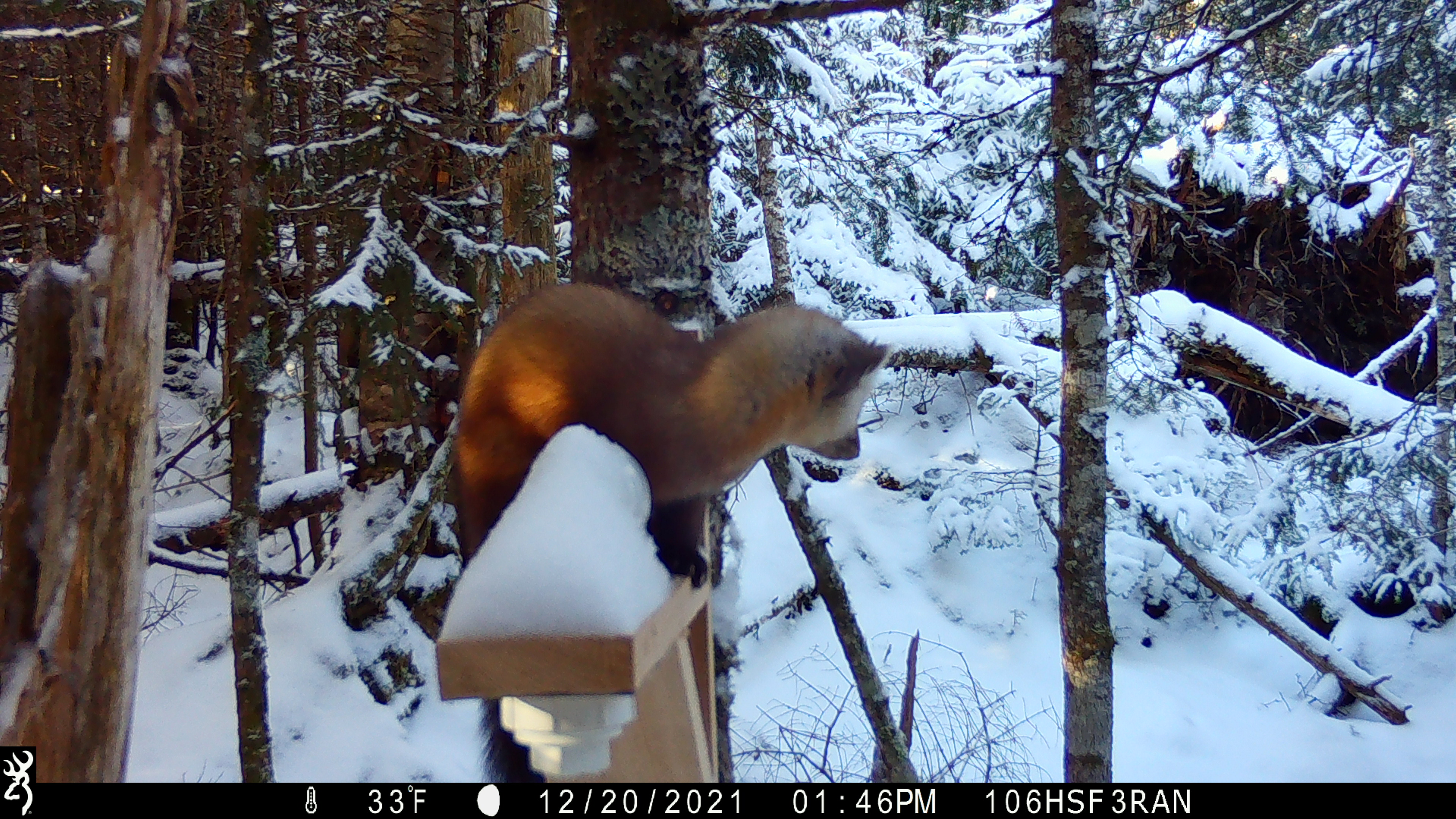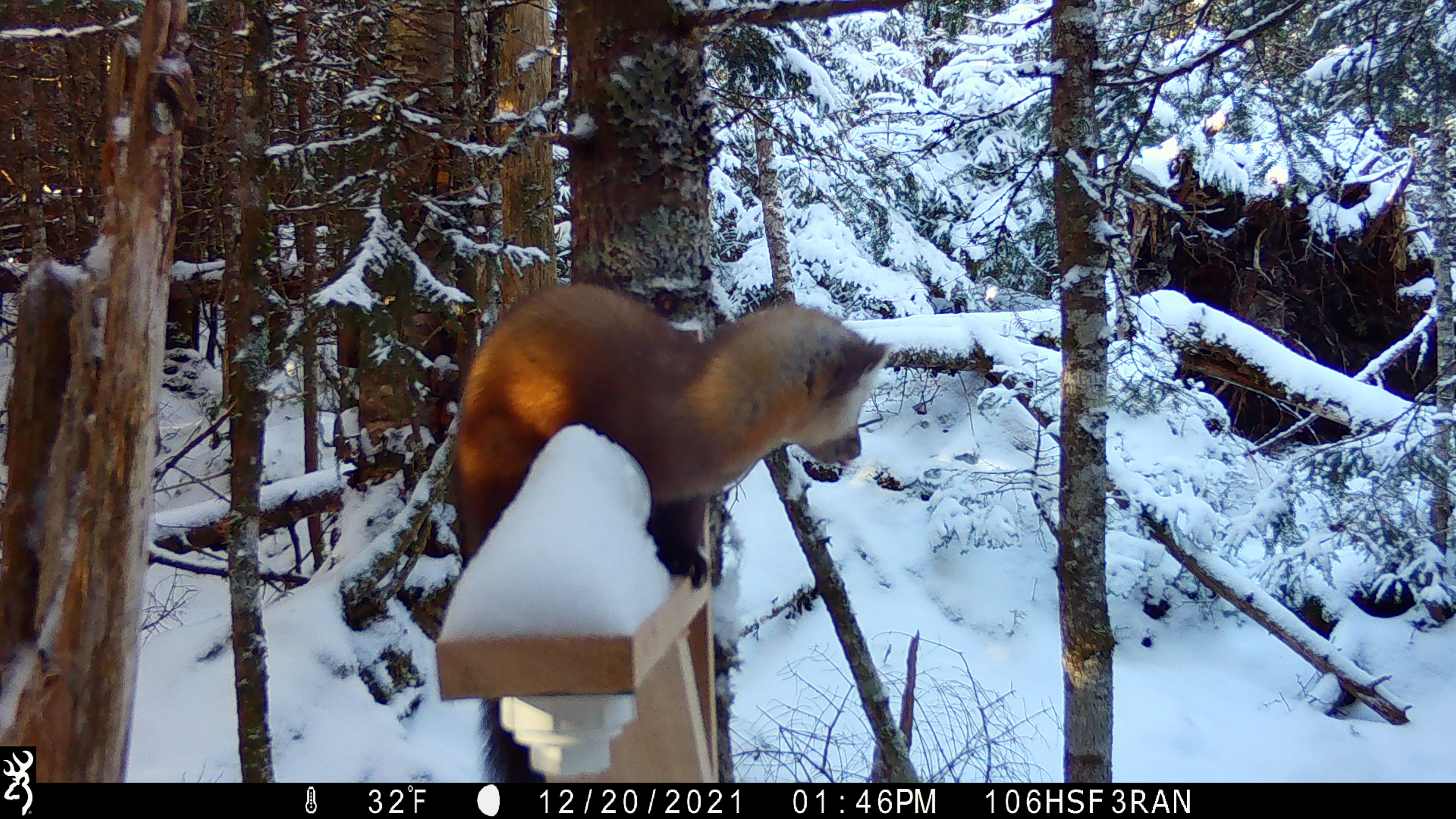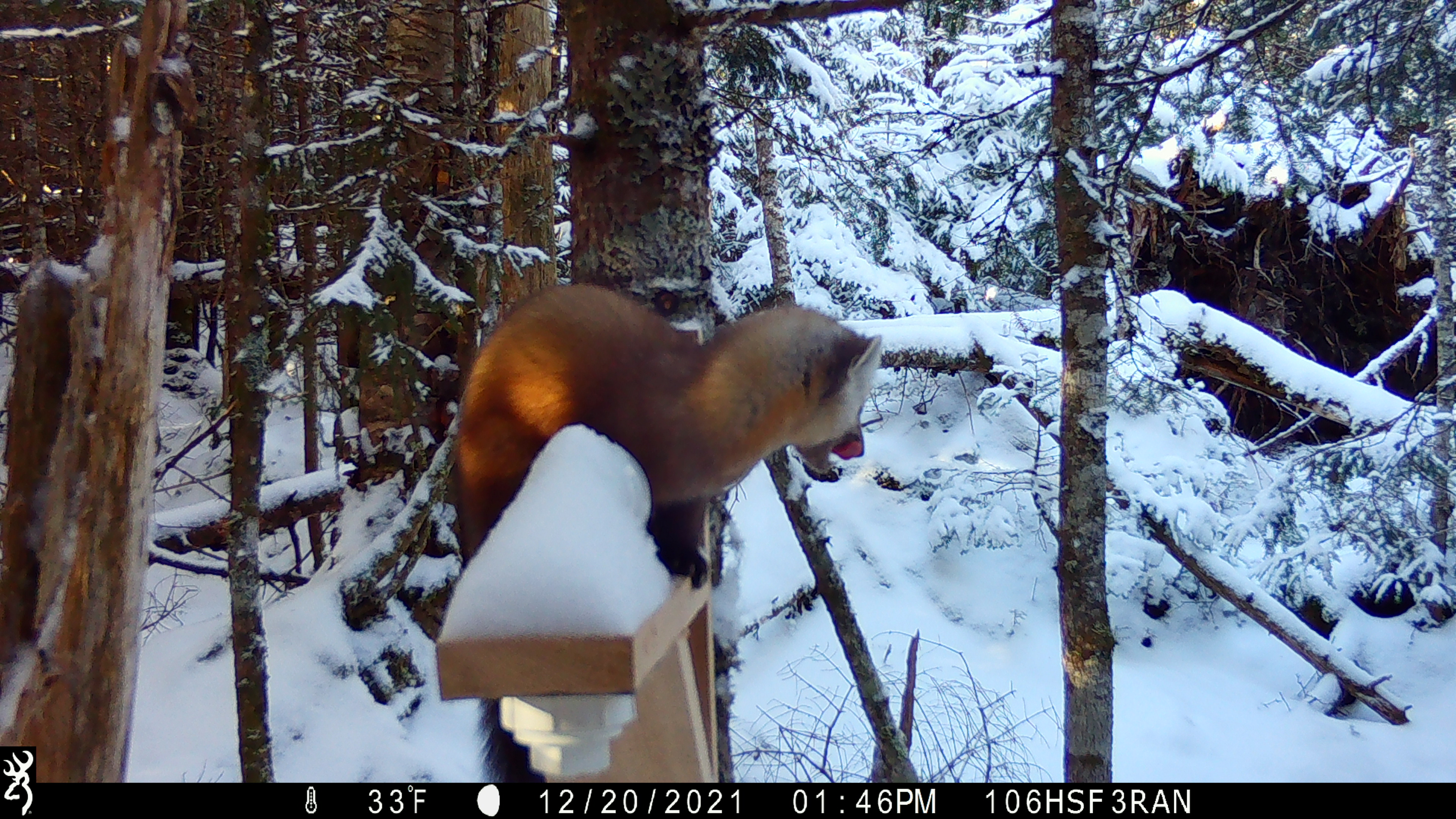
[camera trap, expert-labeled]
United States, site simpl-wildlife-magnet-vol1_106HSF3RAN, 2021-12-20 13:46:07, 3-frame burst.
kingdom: Animalia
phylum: Chordata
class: Mammalia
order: Carnivora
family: Mustelidae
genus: Martes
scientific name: Martes americana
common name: american marten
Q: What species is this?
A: American marten (Martes americana).